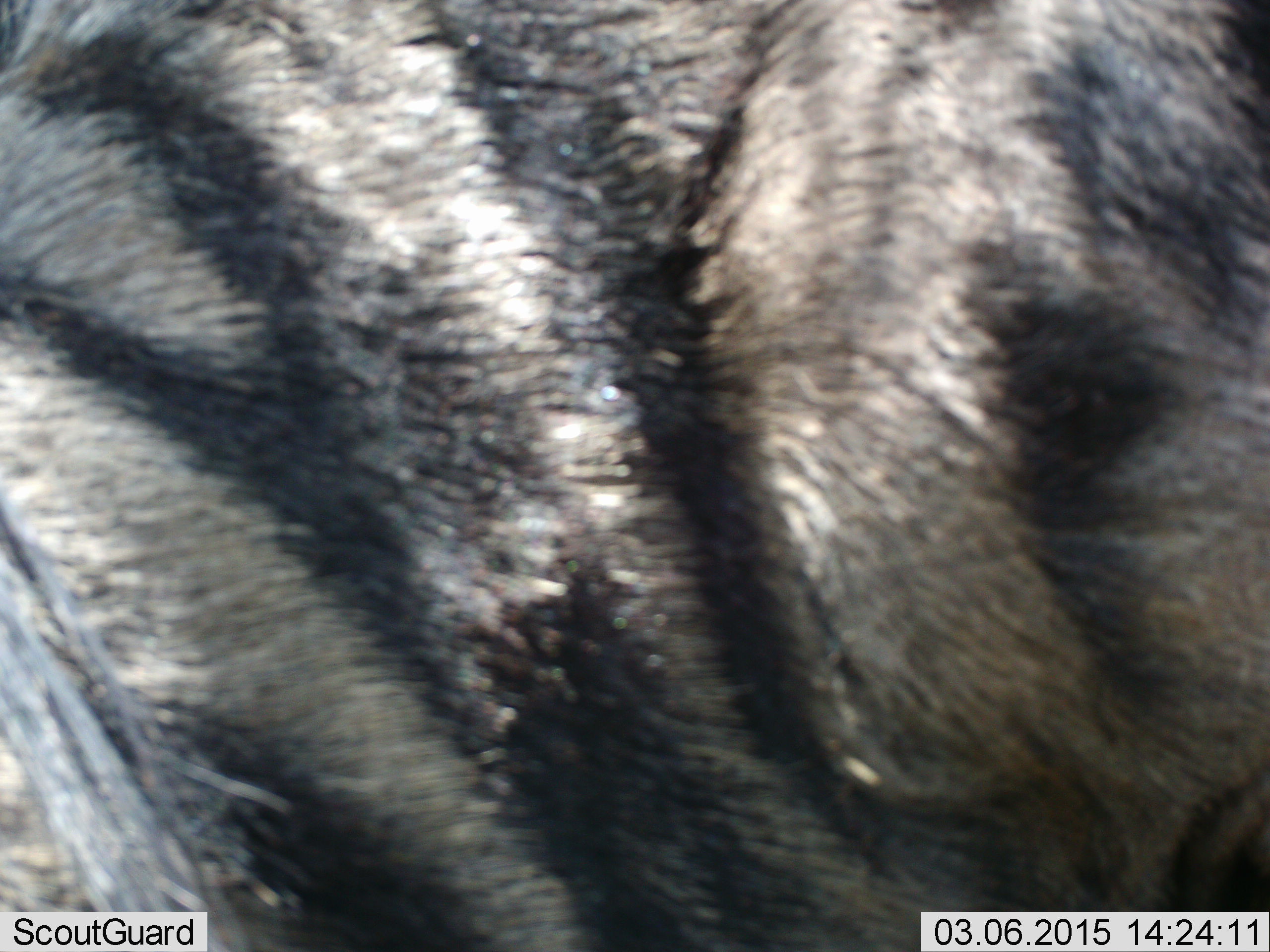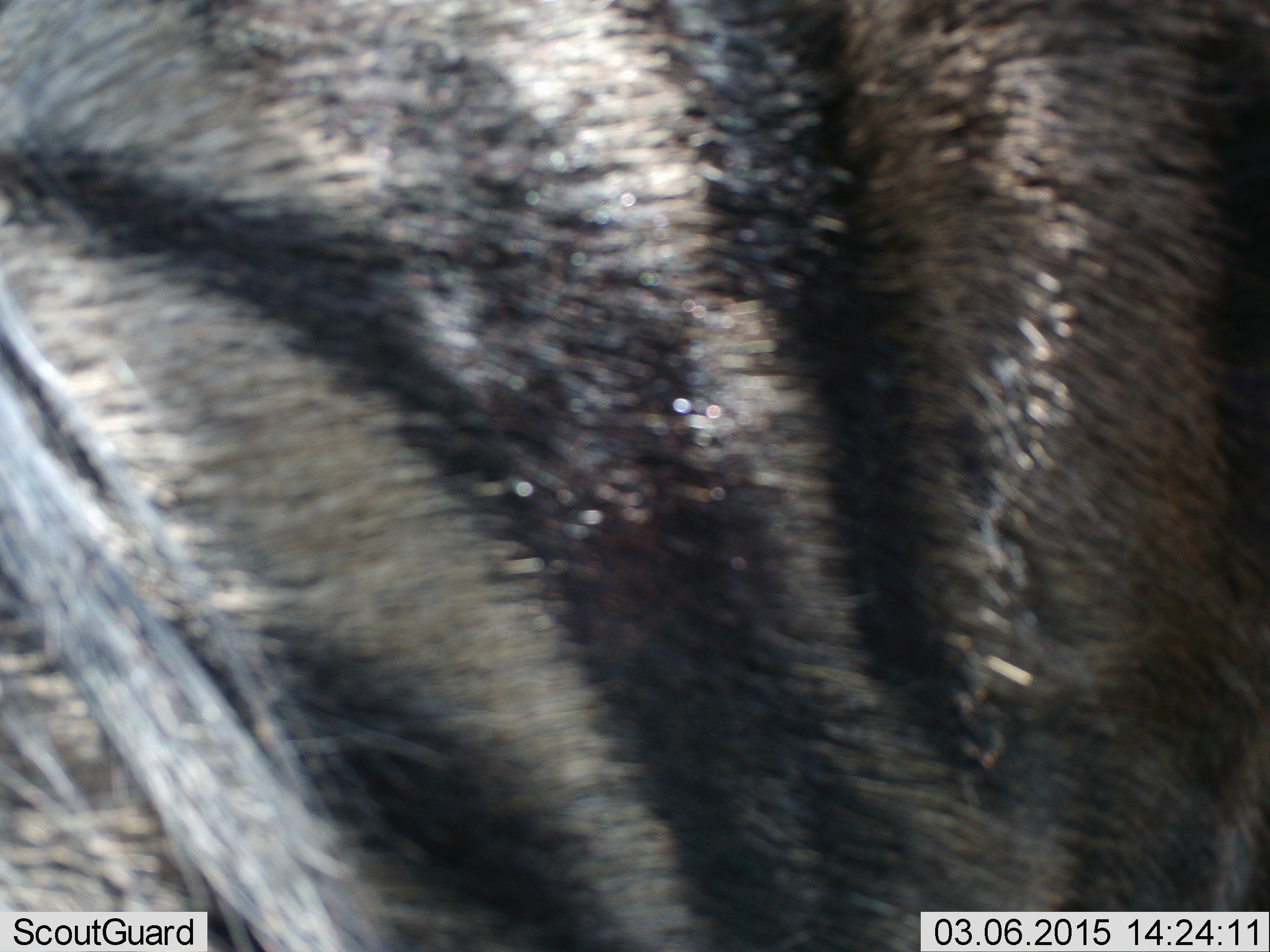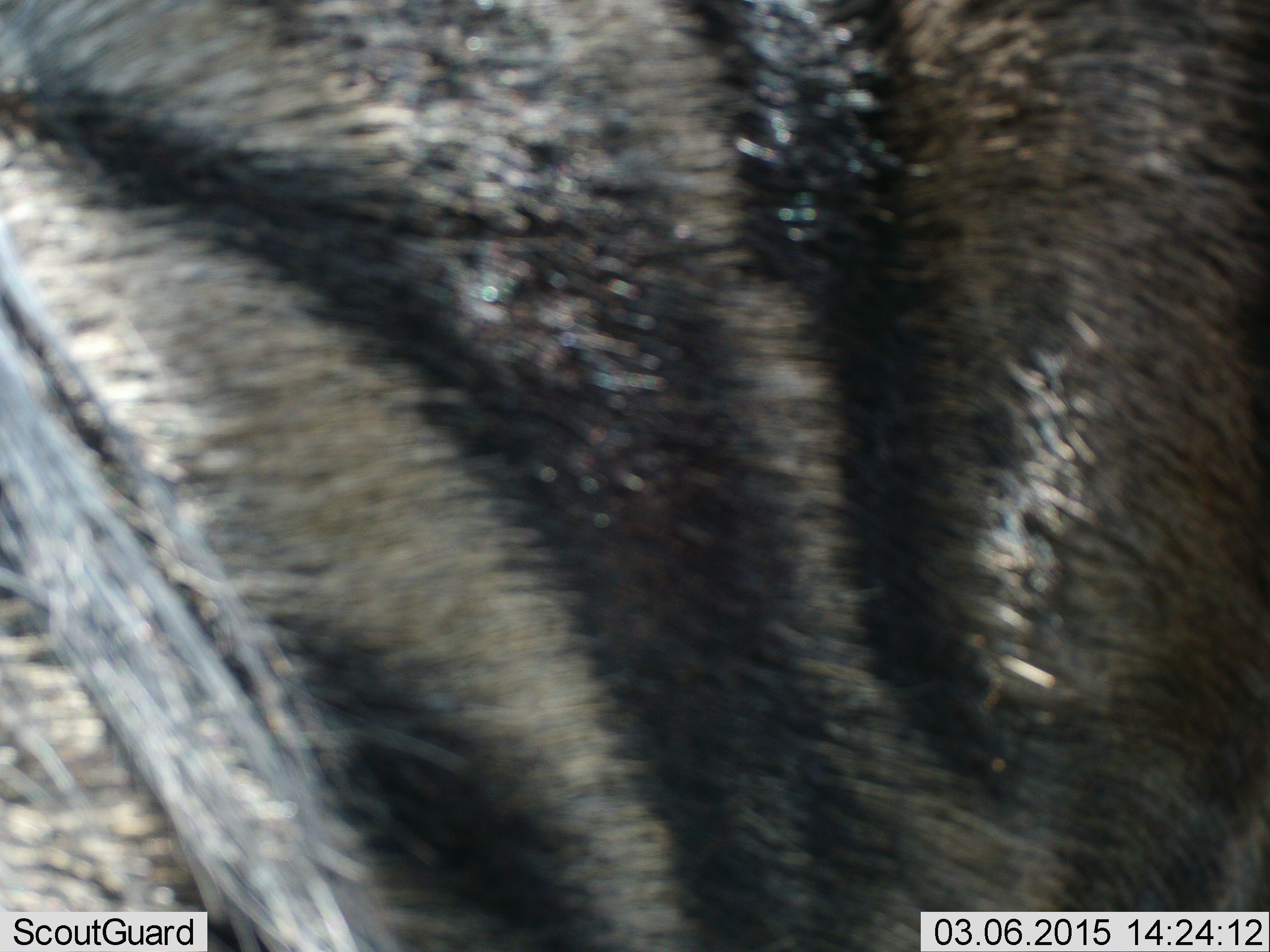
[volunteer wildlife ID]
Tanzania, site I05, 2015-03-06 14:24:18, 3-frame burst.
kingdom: Animalia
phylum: Chordata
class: Mammalia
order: Artiodactyla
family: Bovidae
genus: Connochaetes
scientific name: Connochaetes taurinus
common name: blue wildebeest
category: wildebeest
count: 1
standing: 70%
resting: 0%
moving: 30%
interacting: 0%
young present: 0%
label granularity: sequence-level